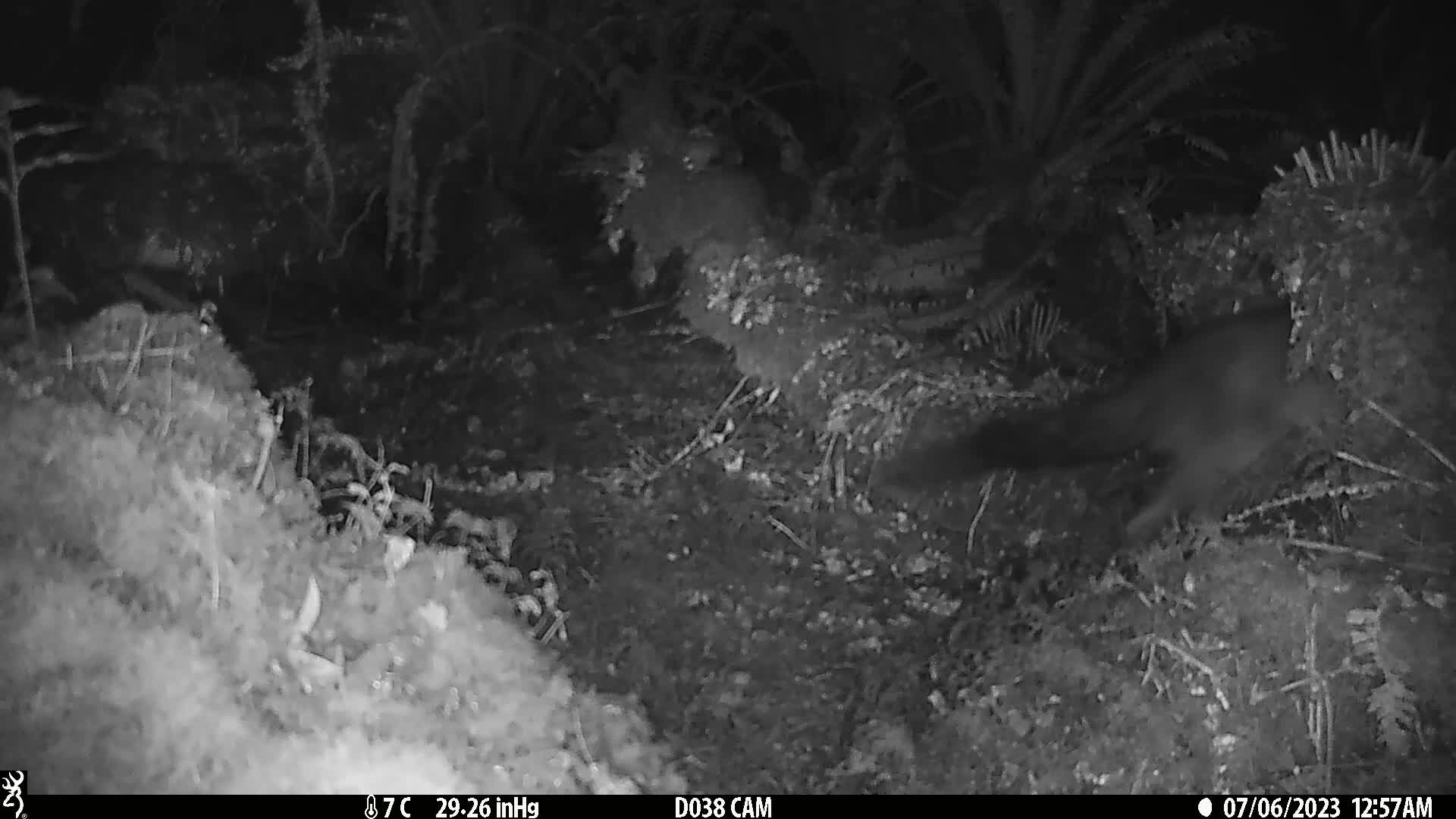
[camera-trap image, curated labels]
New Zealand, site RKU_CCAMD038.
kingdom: Animalia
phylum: Chordata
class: Mammalia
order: Diprotodontia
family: Phalangeridae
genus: Trichosurus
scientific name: Trichosurus vulpecula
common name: common brushtail possum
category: possum